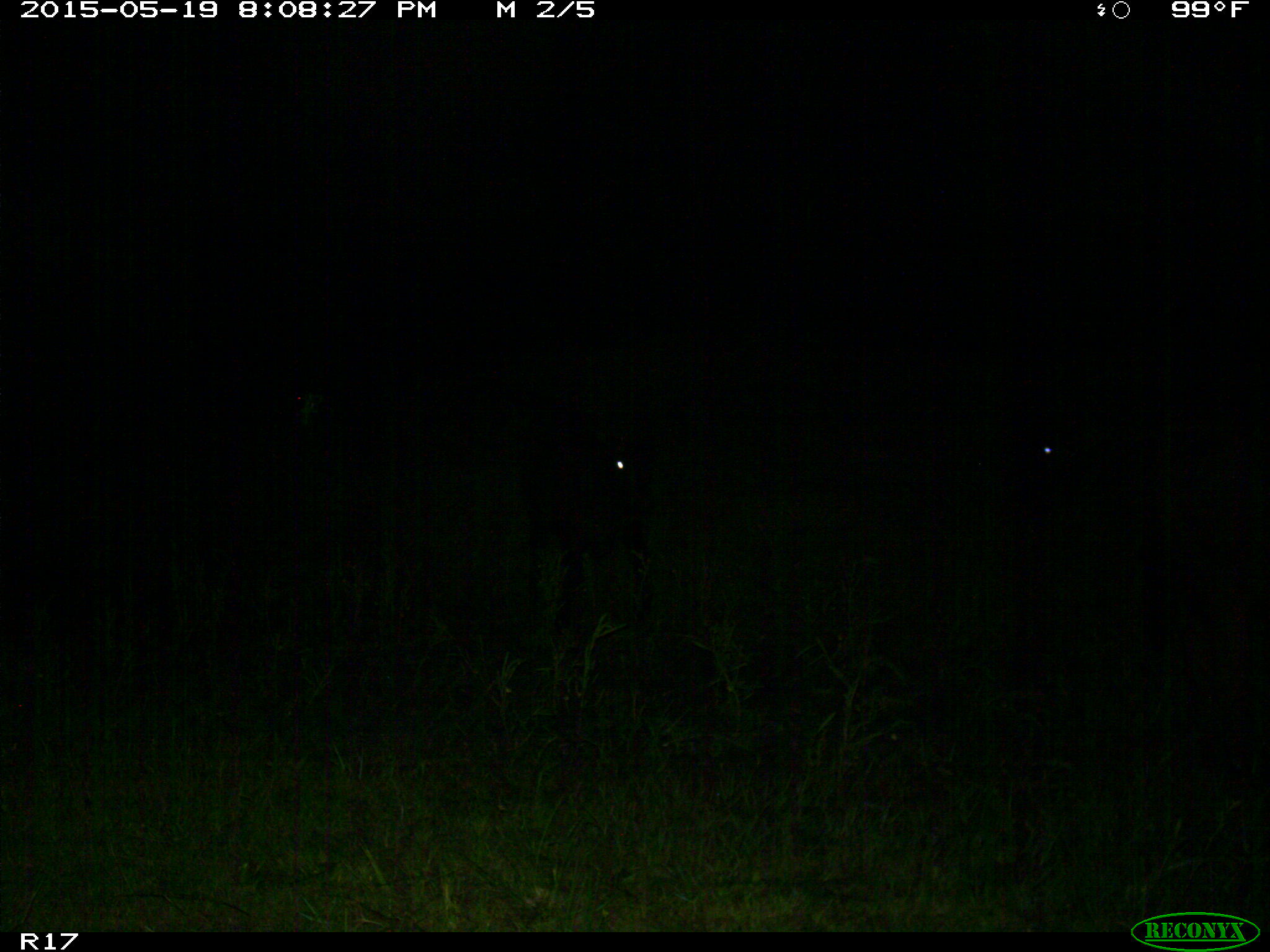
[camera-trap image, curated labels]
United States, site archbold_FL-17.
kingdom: Animalia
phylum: Chordata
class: Mammalia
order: Artiodactyla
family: Bovidae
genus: Bos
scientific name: Bos taurus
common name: domestic cow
Bos taurus (domestic cow).